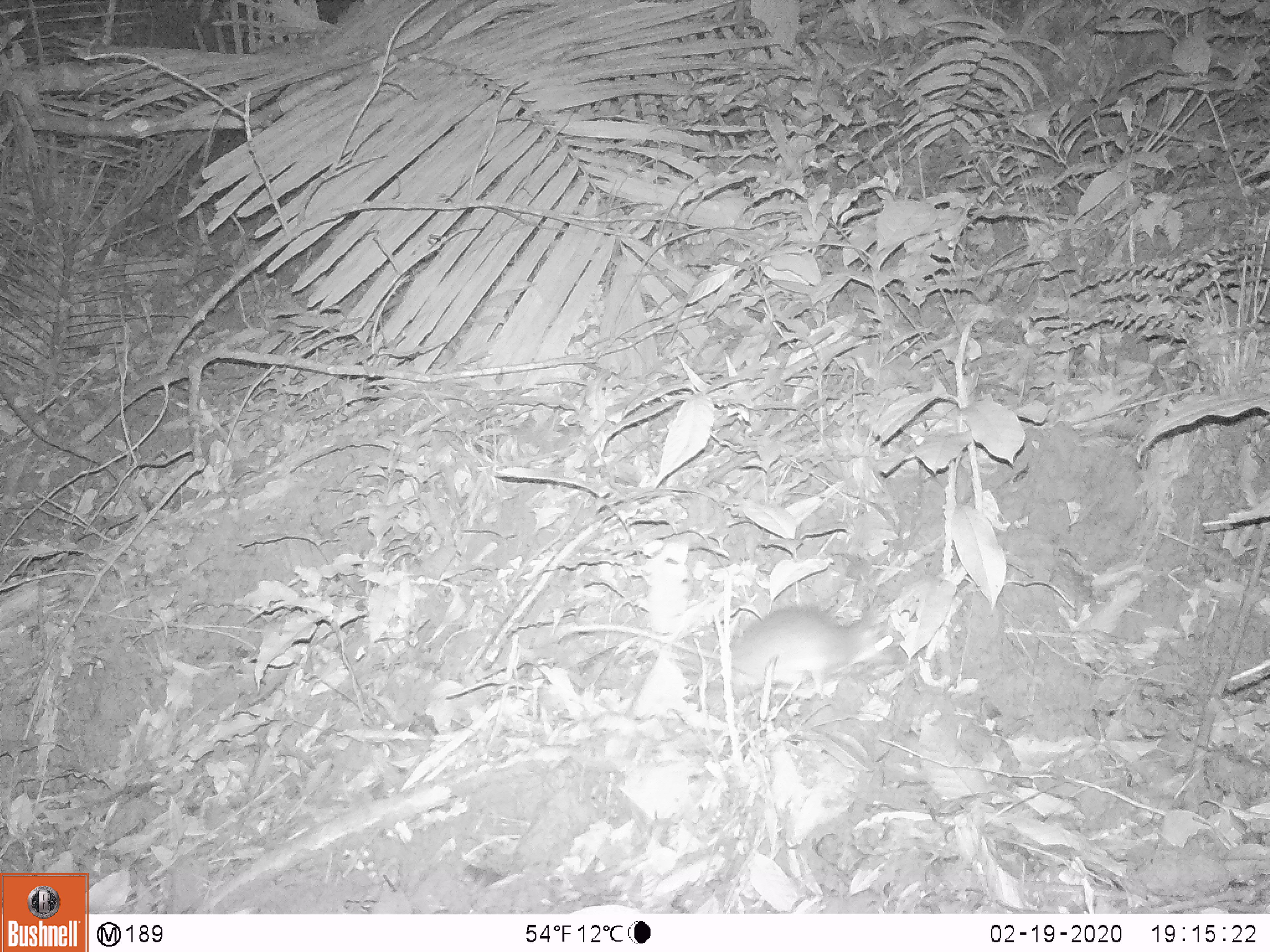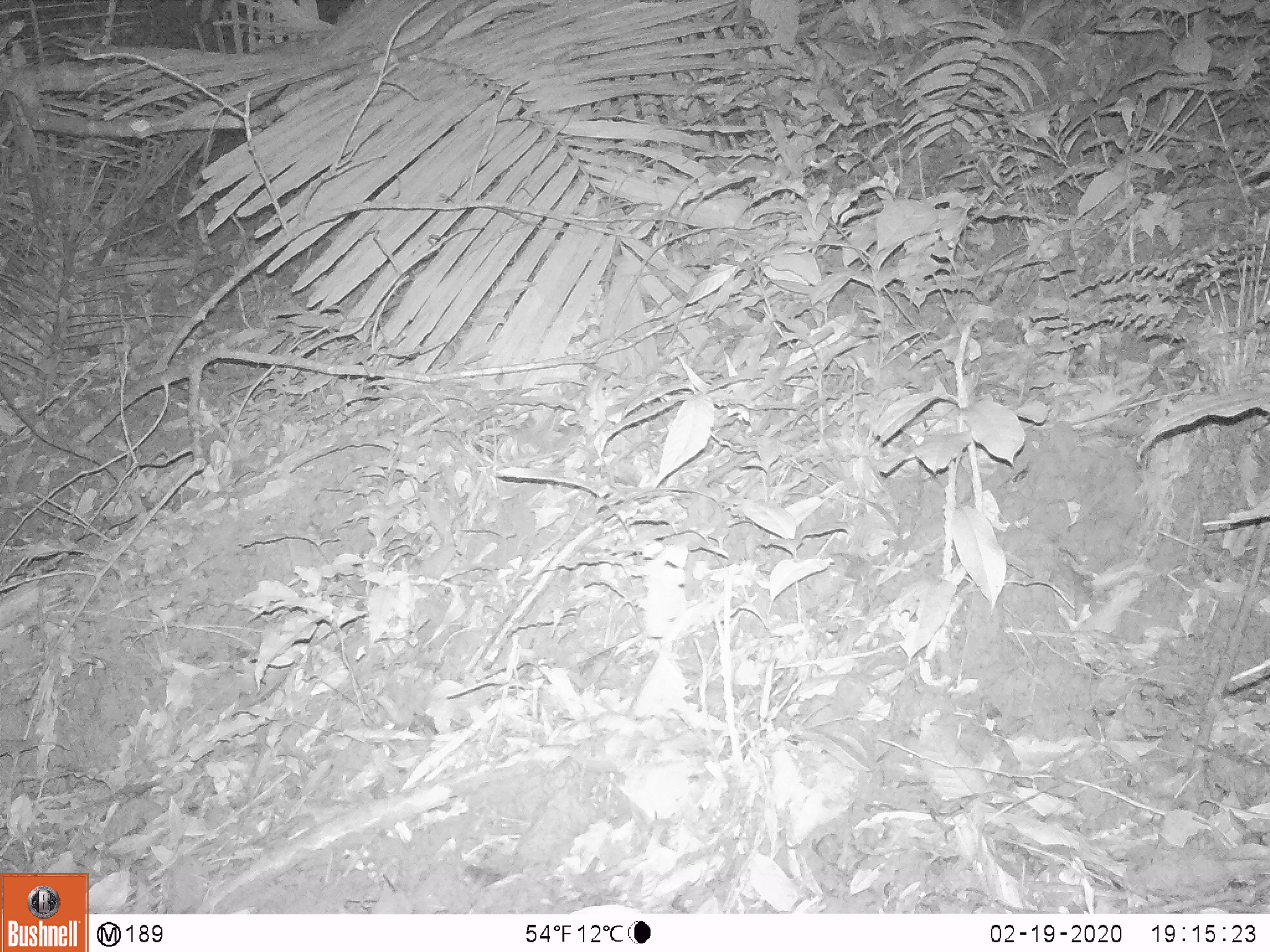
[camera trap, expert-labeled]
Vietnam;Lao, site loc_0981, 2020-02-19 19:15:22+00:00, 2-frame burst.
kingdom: Animalia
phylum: Chordata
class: Mammalia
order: Rodentia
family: Muridae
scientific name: Muridae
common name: old-world mice and rats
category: unidentified murid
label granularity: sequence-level